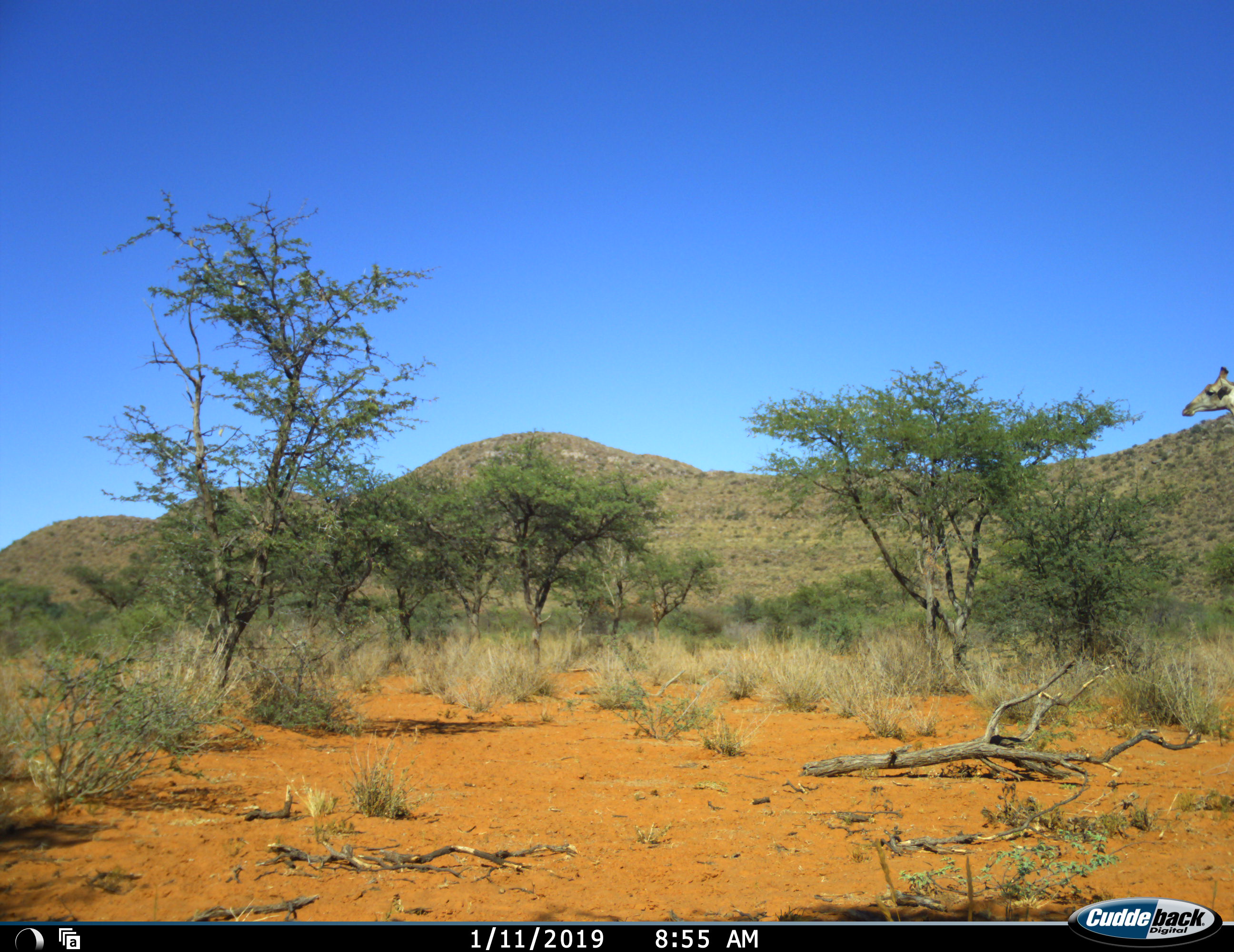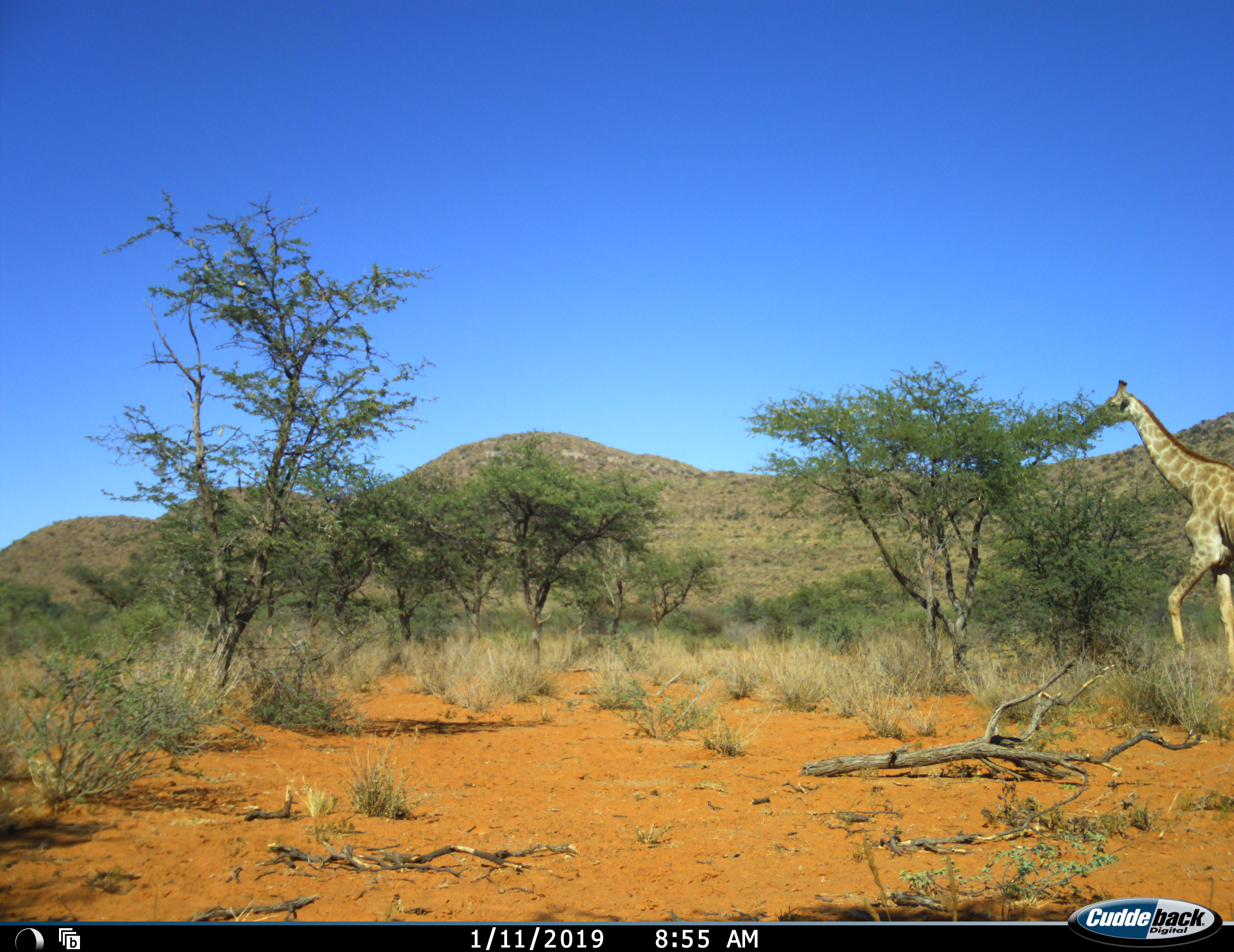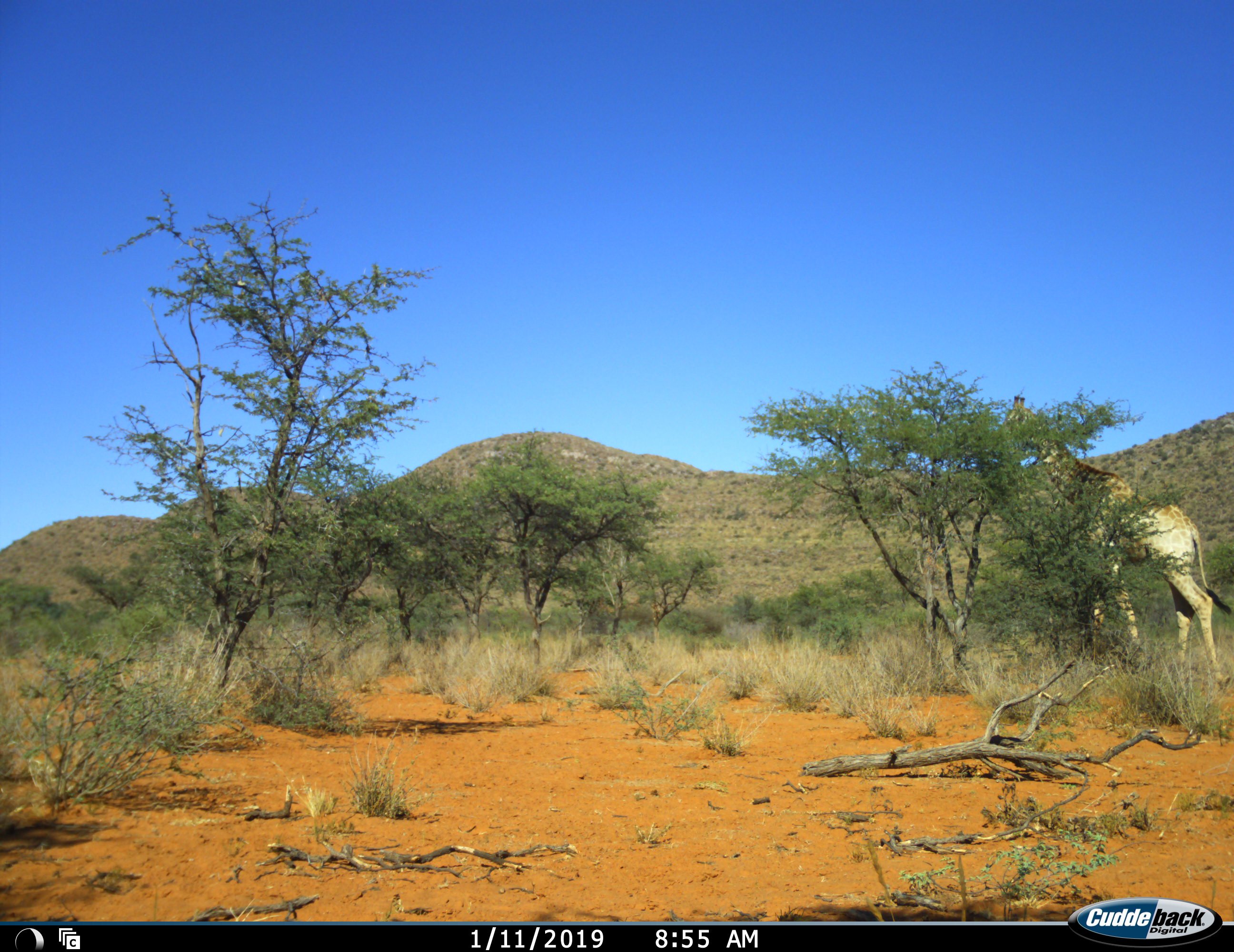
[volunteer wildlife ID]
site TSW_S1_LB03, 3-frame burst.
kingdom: Animalia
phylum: Chordata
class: Mammalia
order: Artiodactyla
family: Giraffidae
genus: Giraffa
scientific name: Giraffa camelopardalis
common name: giraffe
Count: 1.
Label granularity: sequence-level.